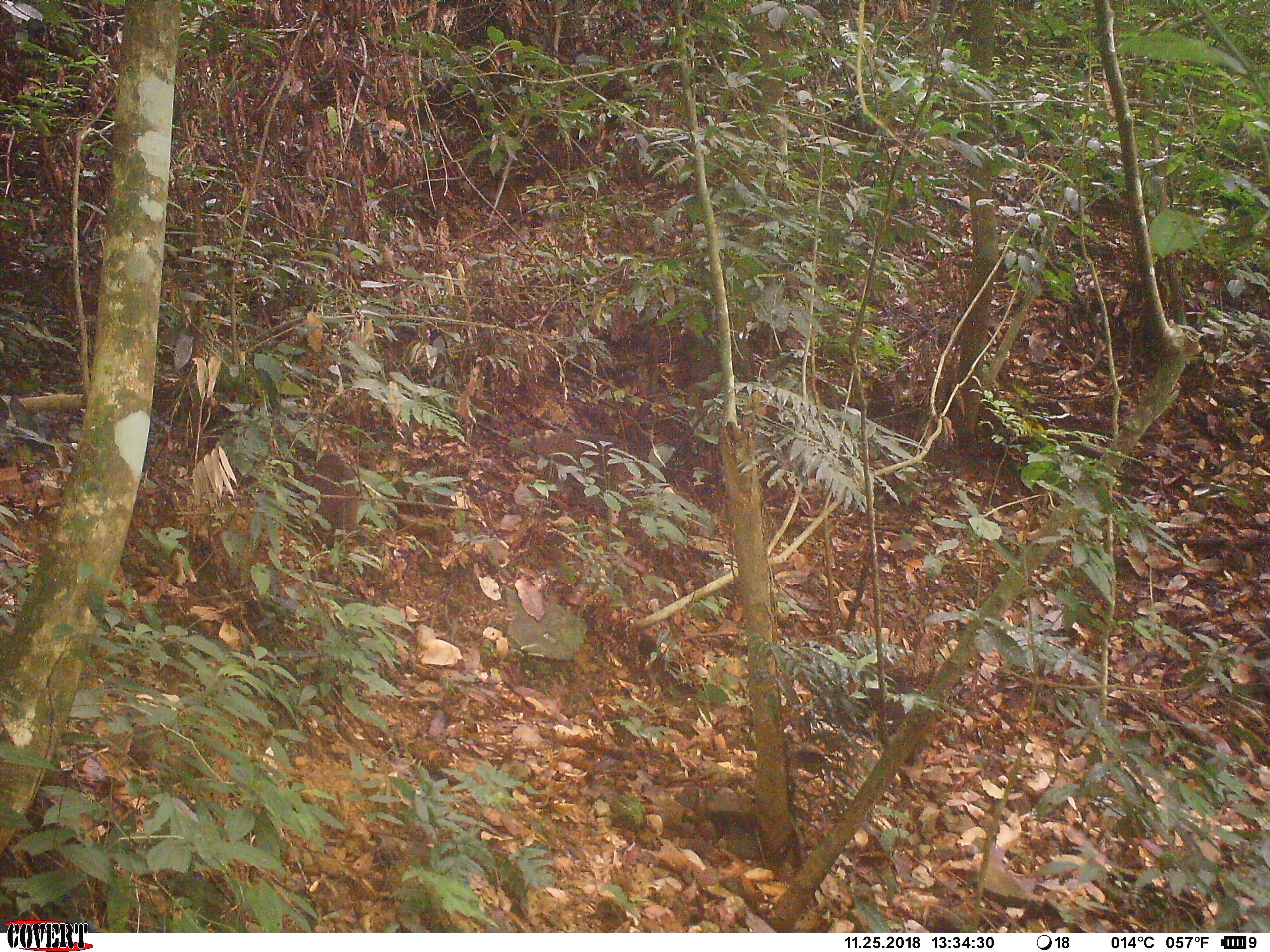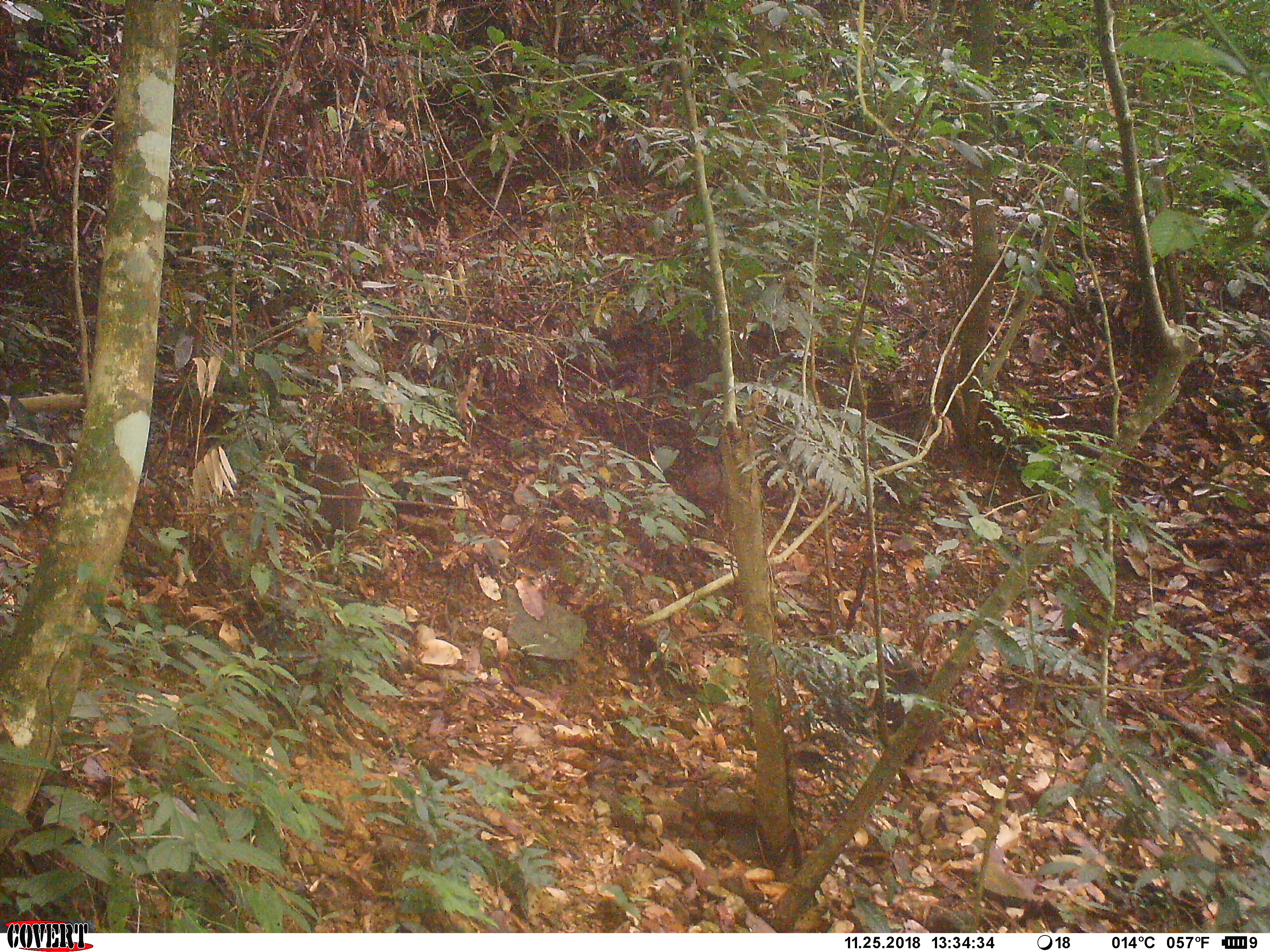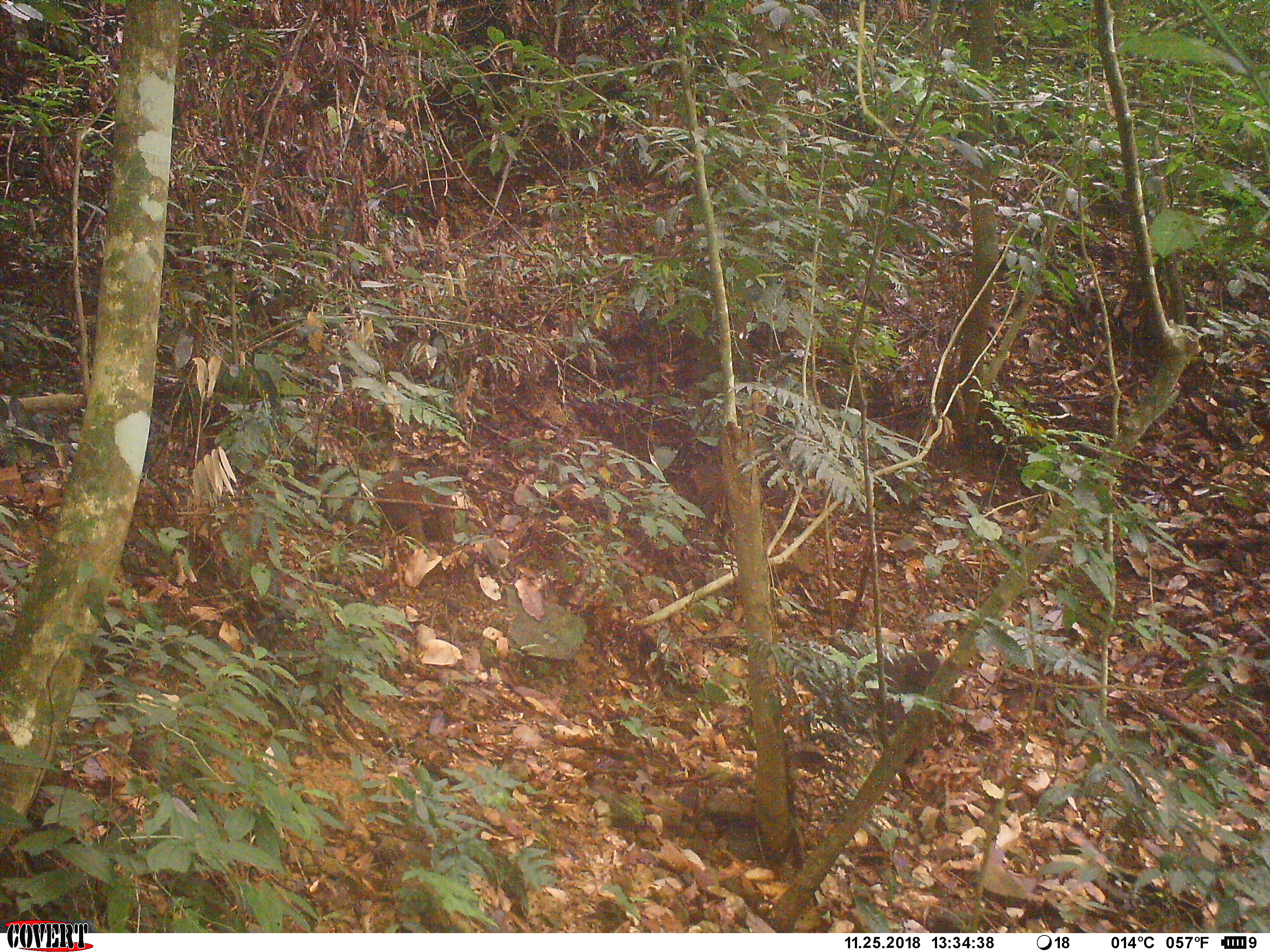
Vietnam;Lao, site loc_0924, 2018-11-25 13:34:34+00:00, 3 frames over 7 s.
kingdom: Animalia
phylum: Chordata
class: Mammalia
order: Primates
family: Cercopithecidae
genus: Macaca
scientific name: Macaca arctoides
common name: stump-tailed macaque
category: stump tailed macaque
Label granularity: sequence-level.